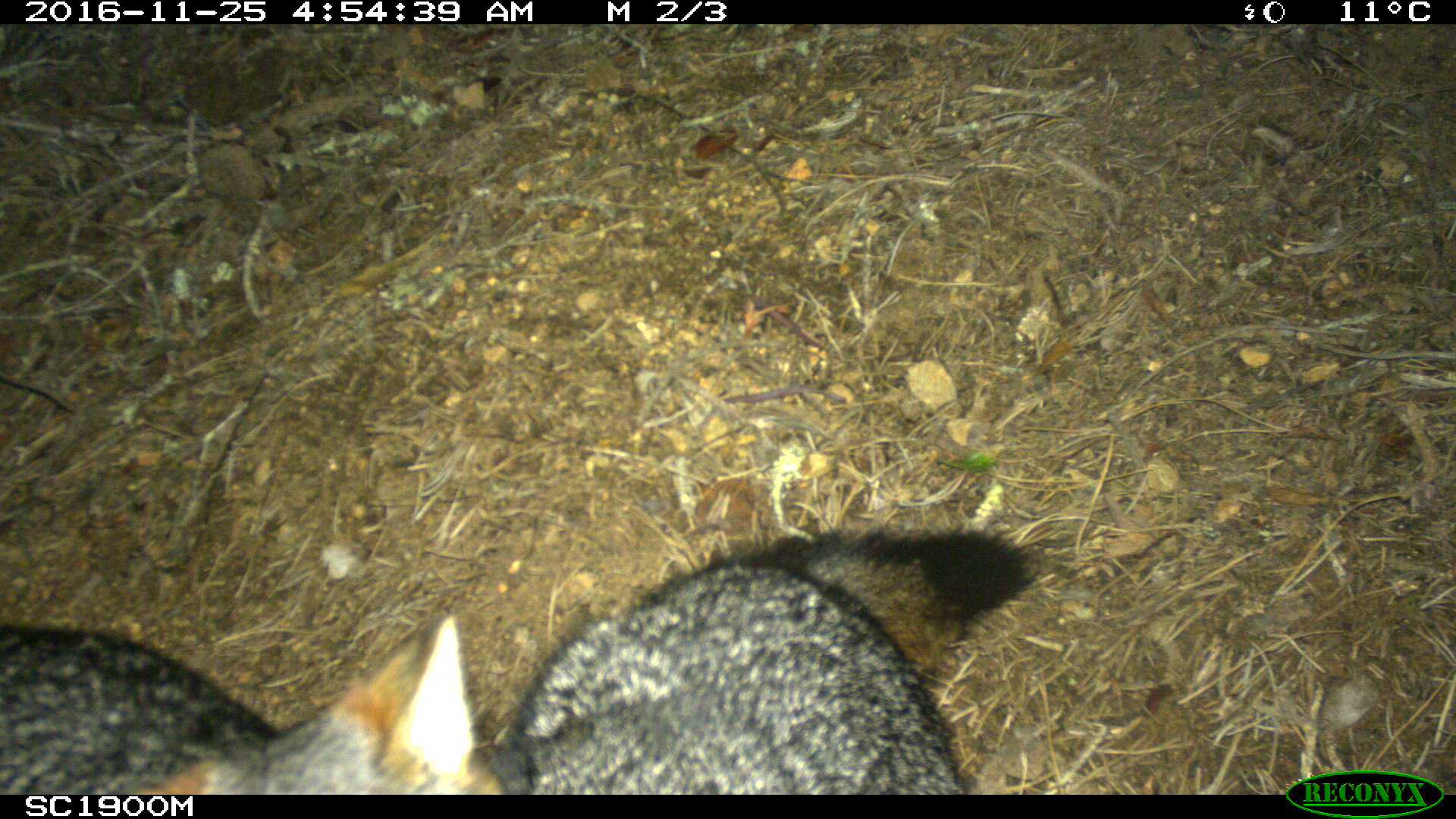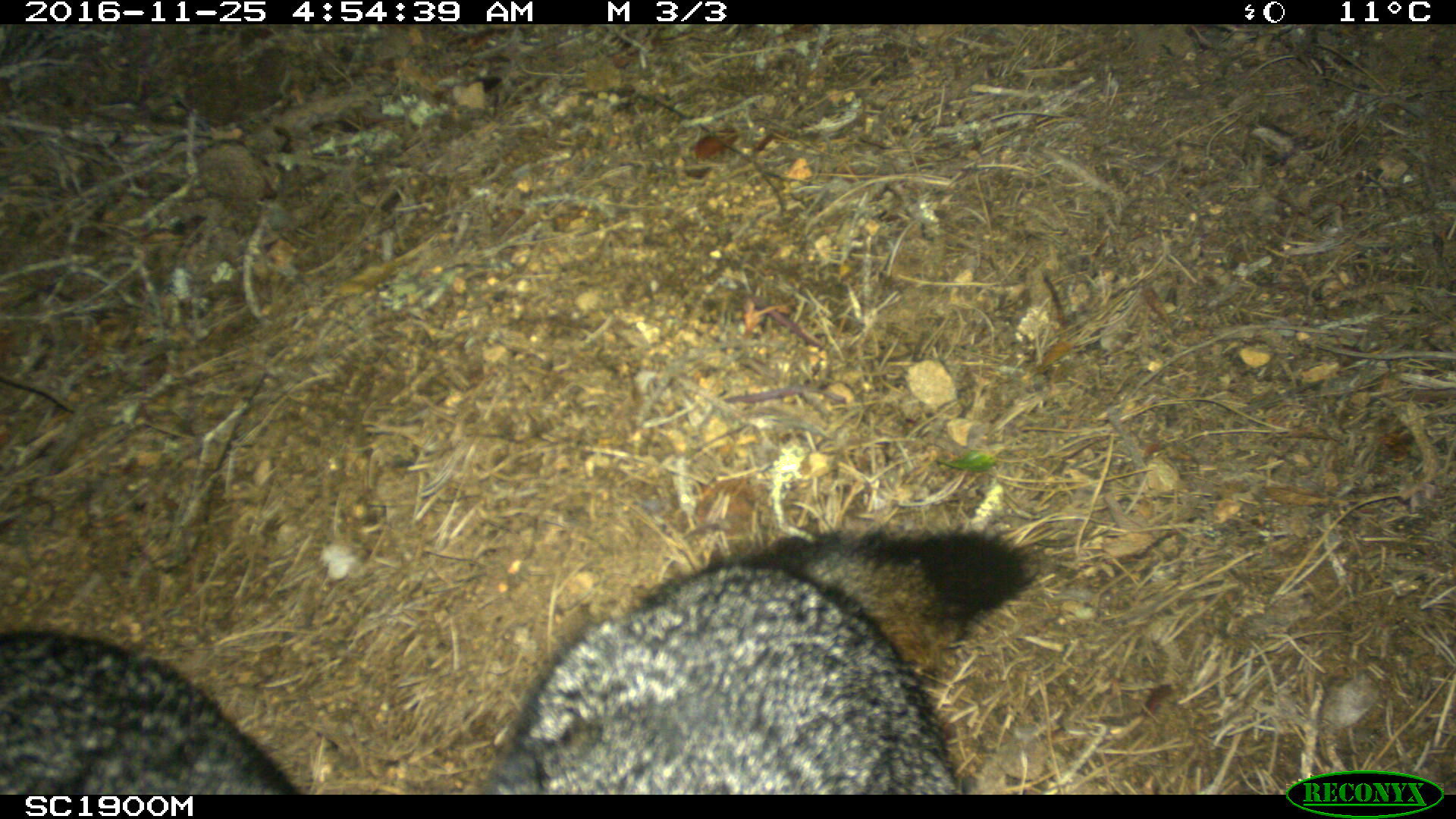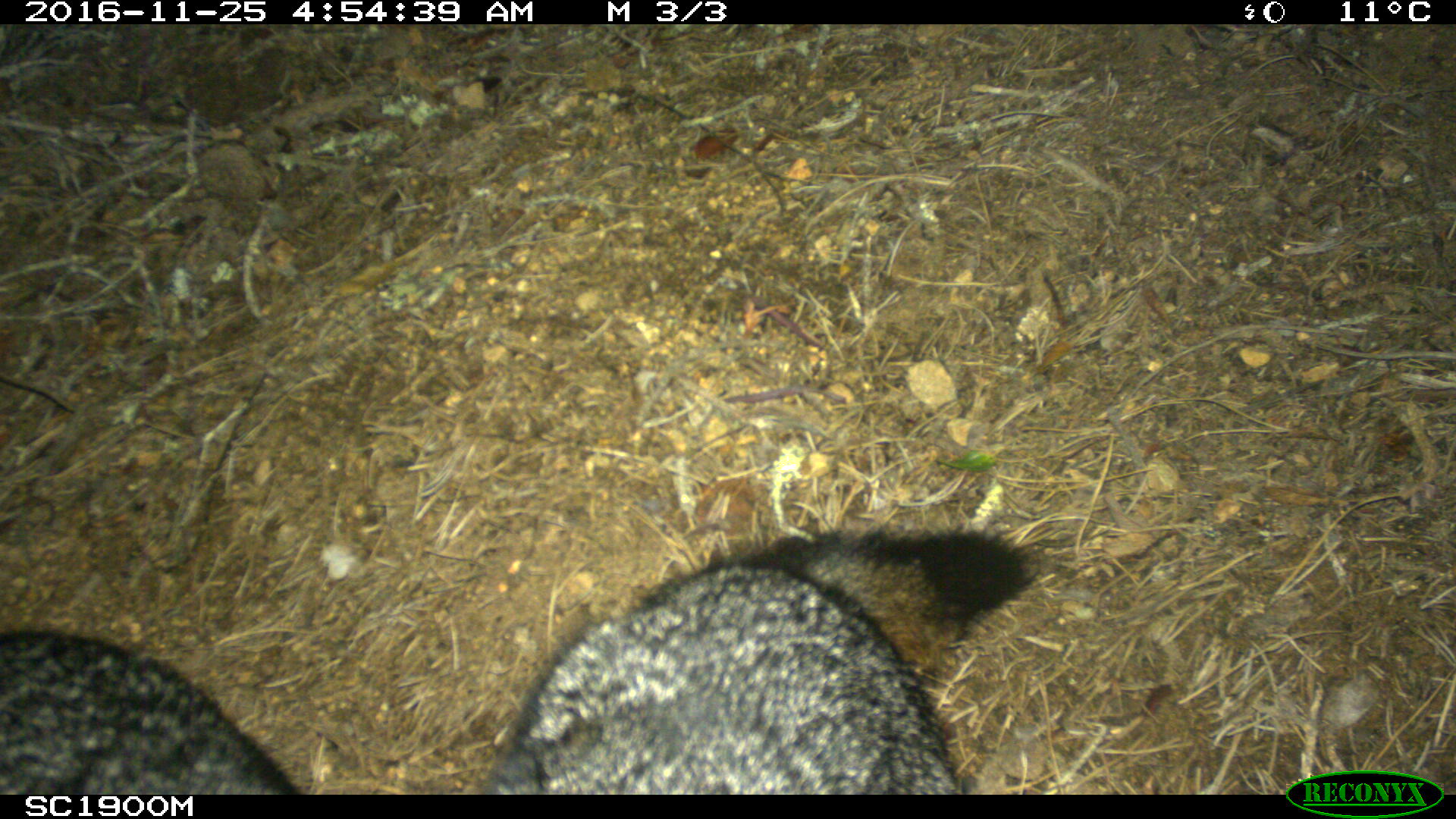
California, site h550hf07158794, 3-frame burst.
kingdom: Animalia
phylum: Chordata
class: Mammalia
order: Carnivora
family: Canidae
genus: Urocyon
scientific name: Urocyon littoralis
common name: island fox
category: fox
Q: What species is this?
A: Fox (island fox) (Urocyon littoralis).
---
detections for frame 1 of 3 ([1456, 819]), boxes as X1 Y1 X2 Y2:
fox: 491 527 1040 795; 0 613 498 795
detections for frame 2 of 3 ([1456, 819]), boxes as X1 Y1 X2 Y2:
fox: 479 529 1038 794; 0 629 301 794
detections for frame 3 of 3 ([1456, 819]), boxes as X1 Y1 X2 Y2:
fox: 475 520 1039 795; 0 626 297 795